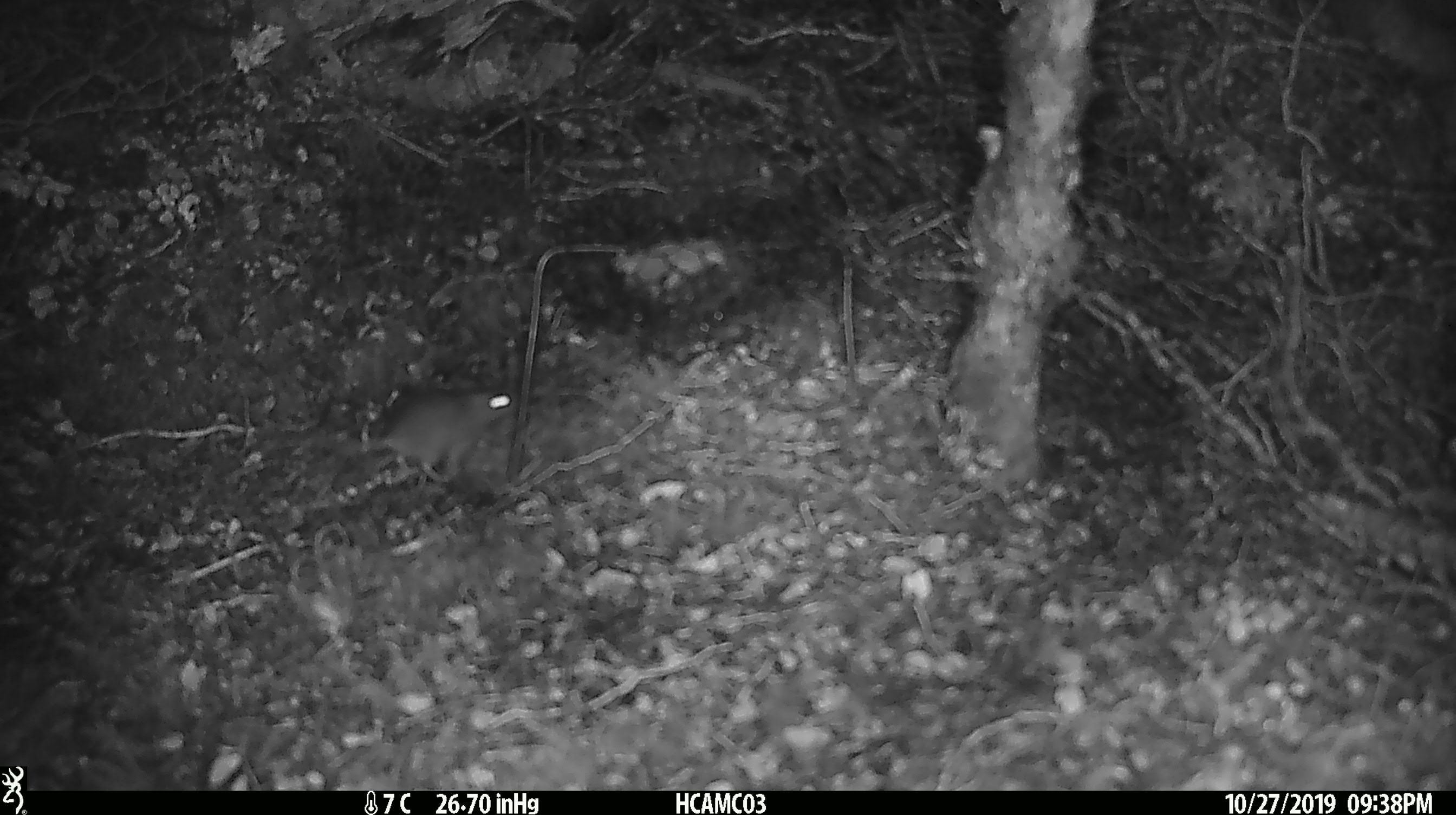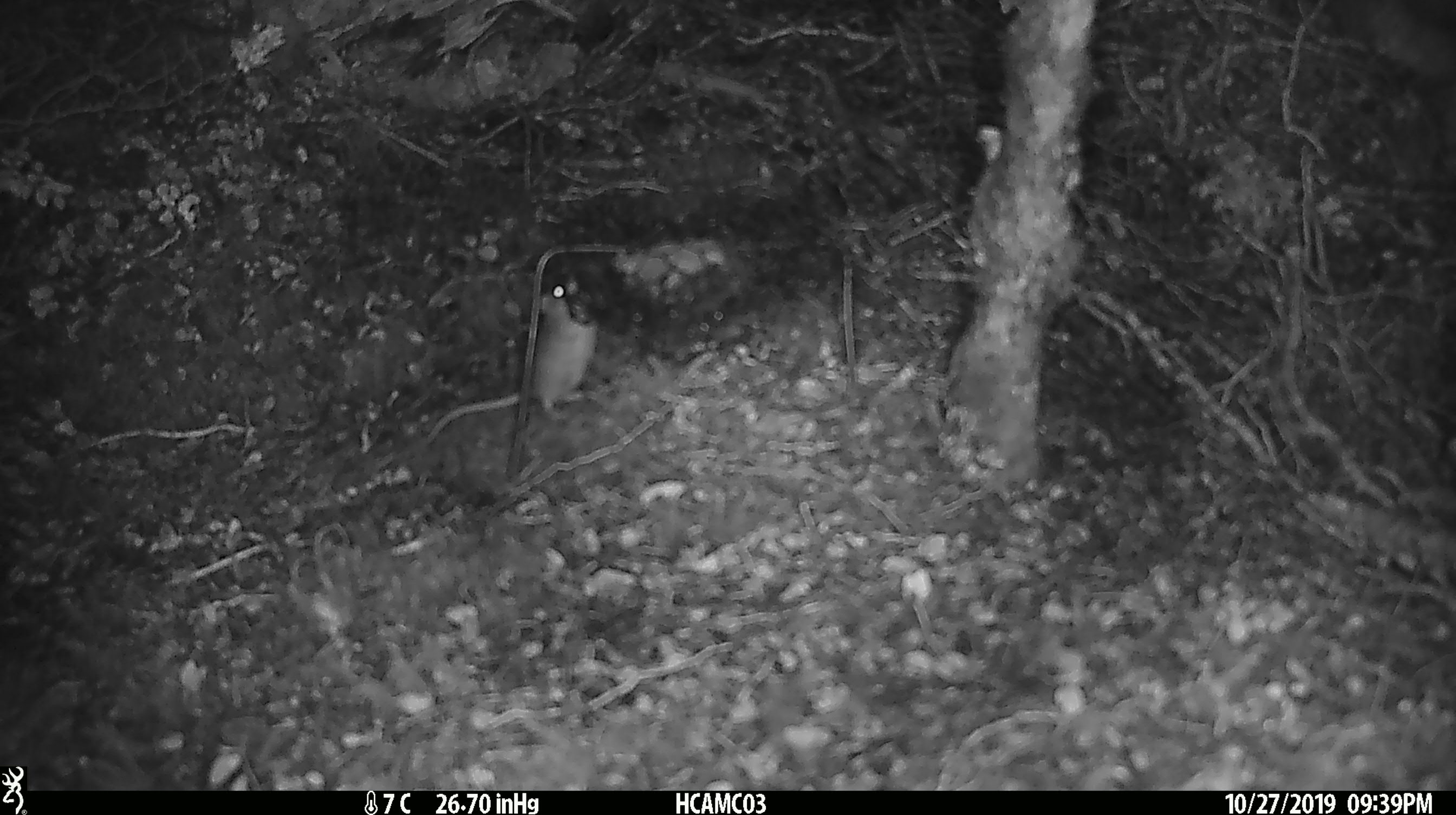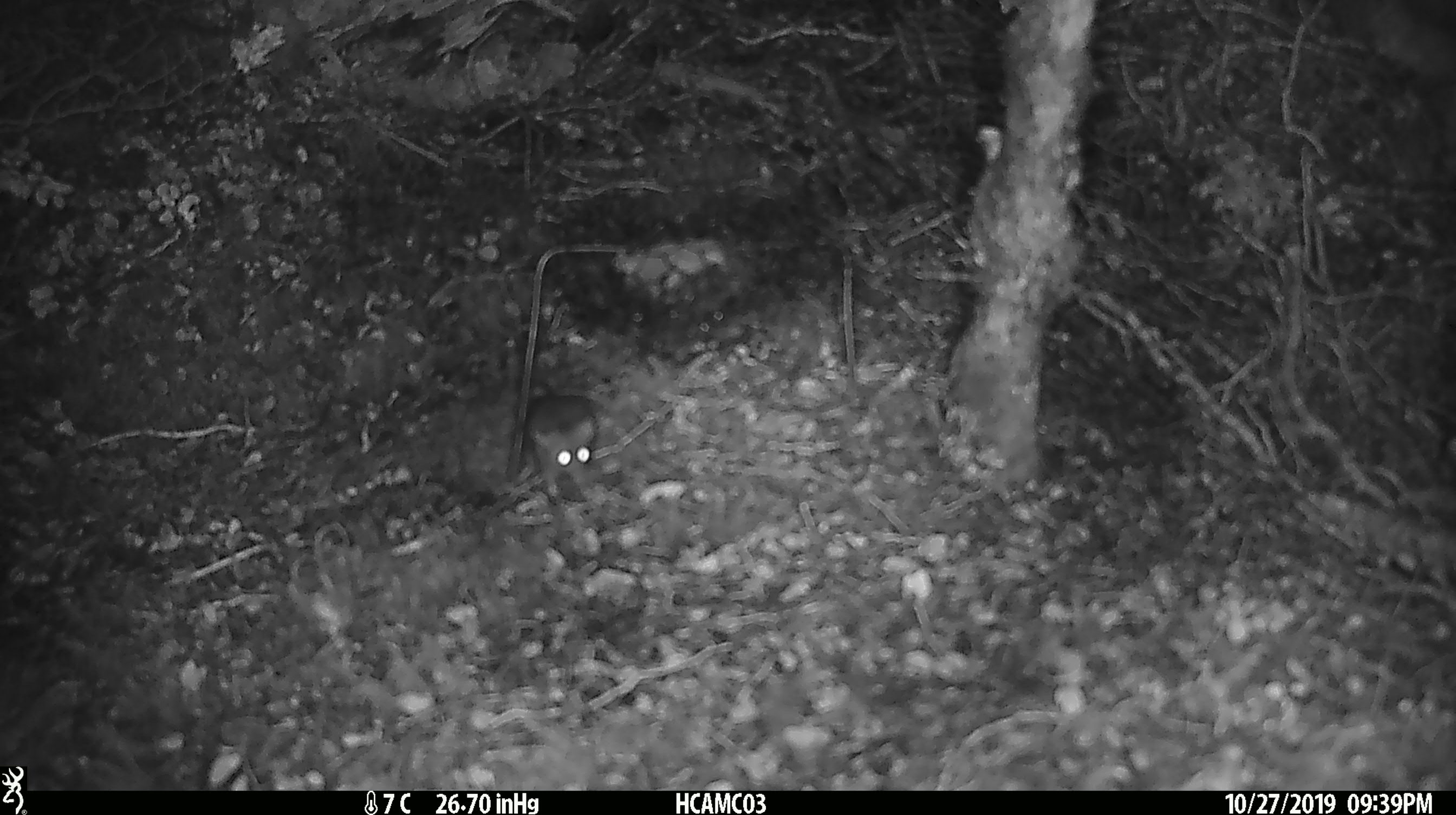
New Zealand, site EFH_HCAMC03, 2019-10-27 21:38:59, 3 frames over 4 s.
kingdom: Animalia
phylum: Chordata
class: Mammalia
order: Rodentia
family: Muridae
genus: Mus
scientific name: Mus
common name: mouse